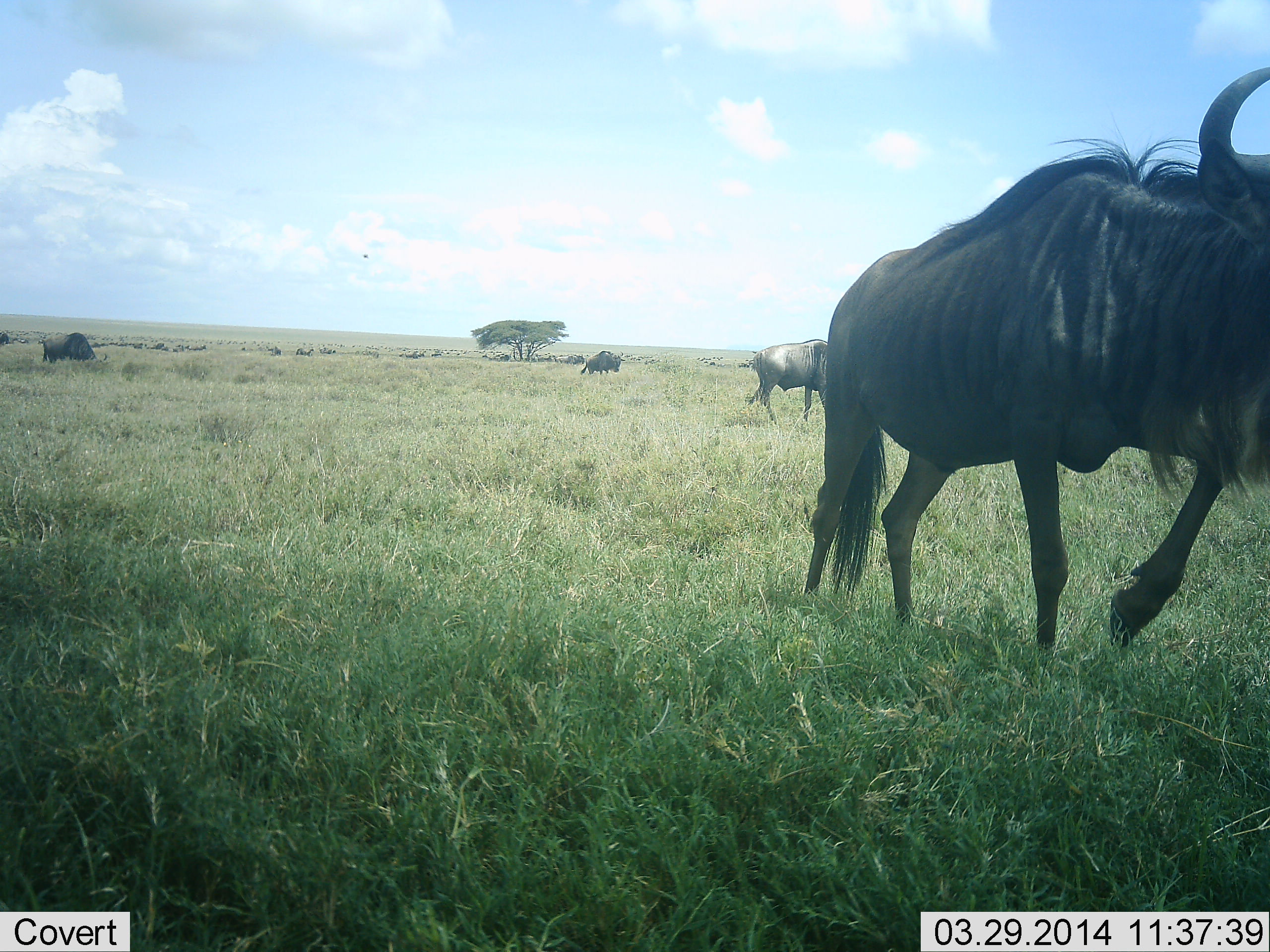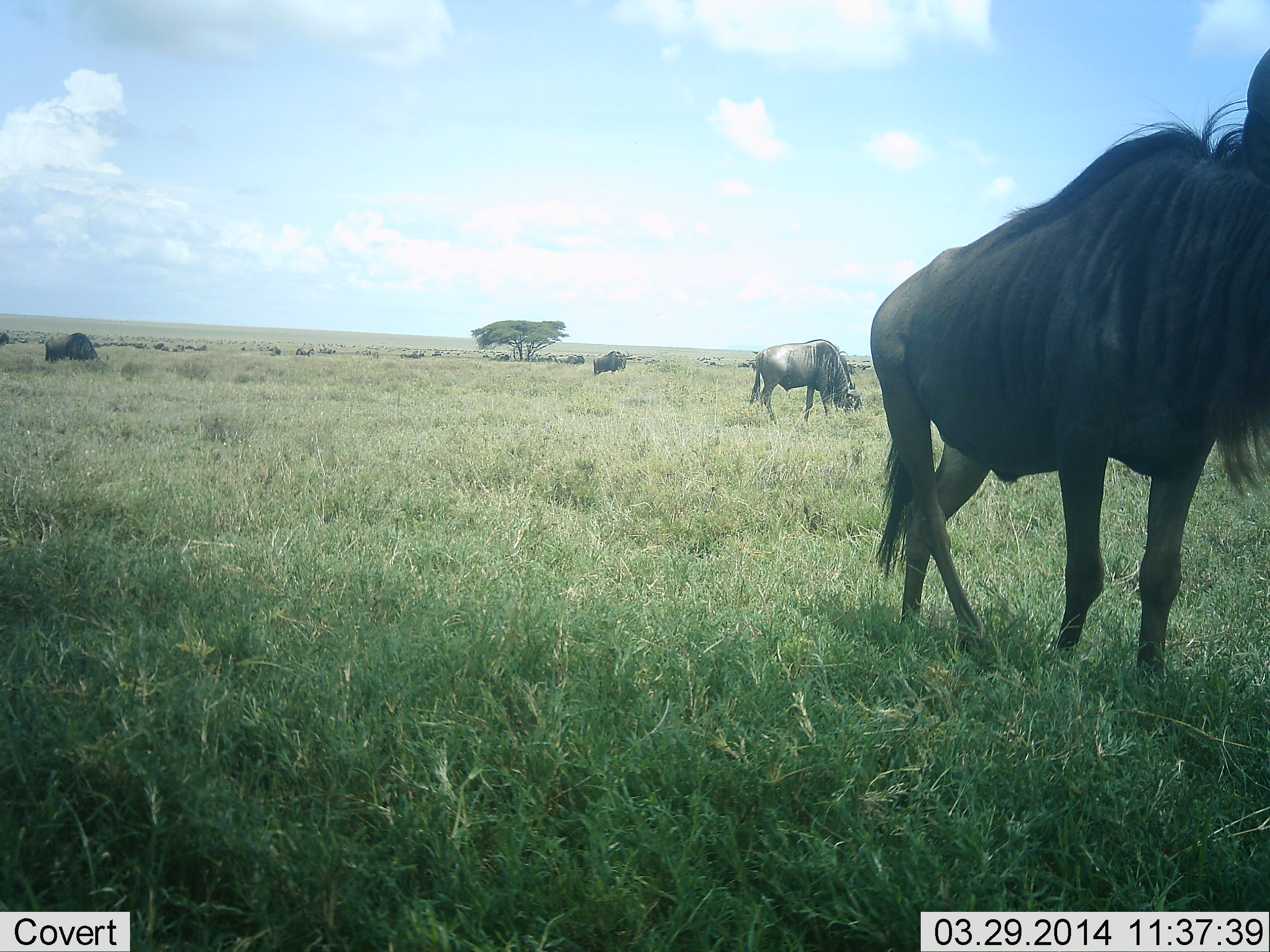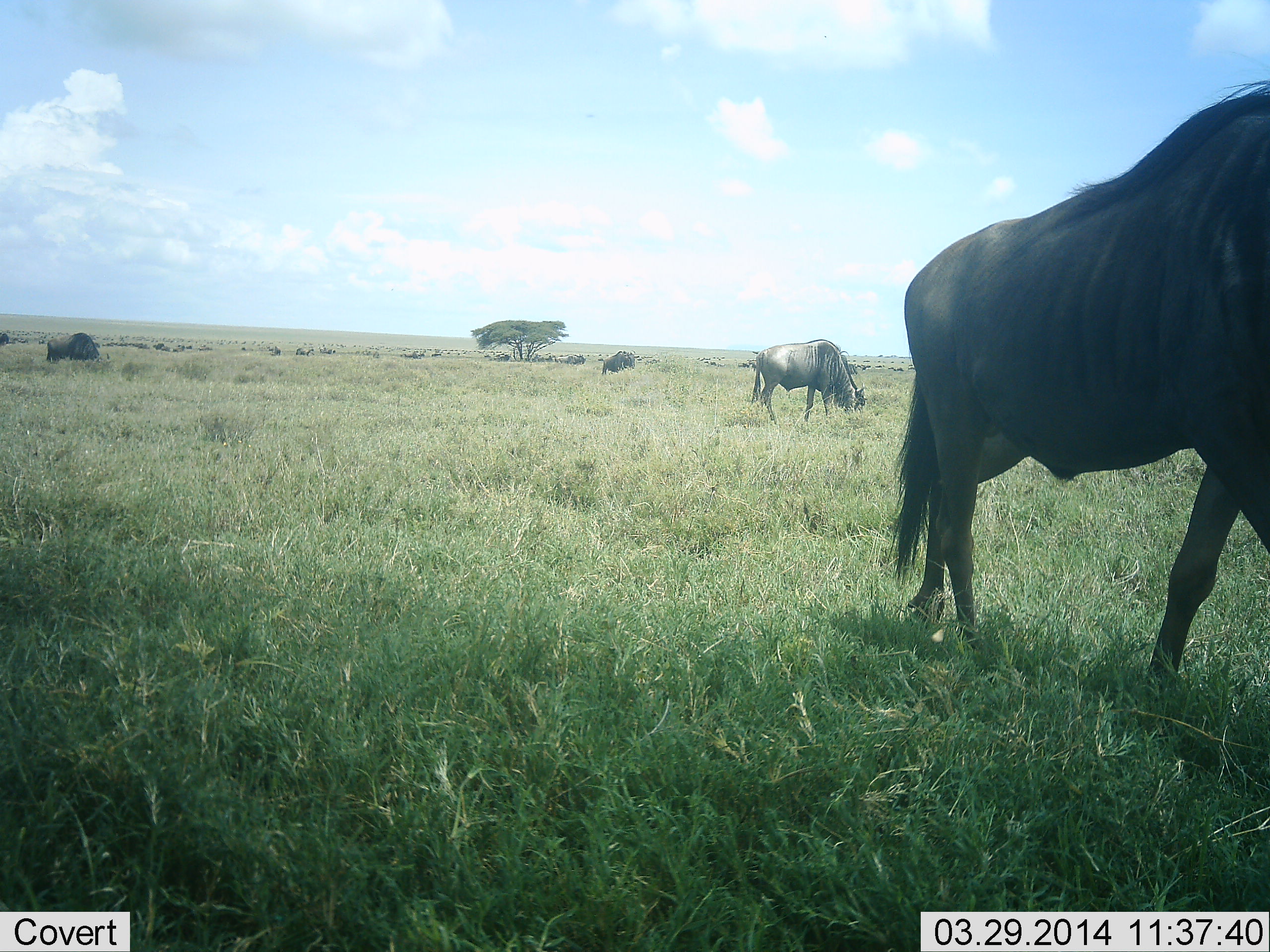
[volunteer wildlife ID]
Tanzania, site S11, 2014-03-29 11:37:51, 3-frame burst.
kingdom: Animalia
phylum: Chordata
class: Mammalia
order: Artiodactyla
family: Bovidae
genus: Connochaetes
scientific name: Connochaetes taurinus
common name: blue wildebeest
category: wildebeest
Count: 4.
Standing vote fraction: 50%.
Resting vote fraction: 0%.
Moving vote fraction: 80%.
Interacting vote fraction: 0%.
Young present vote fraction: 0%.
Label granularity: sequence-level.